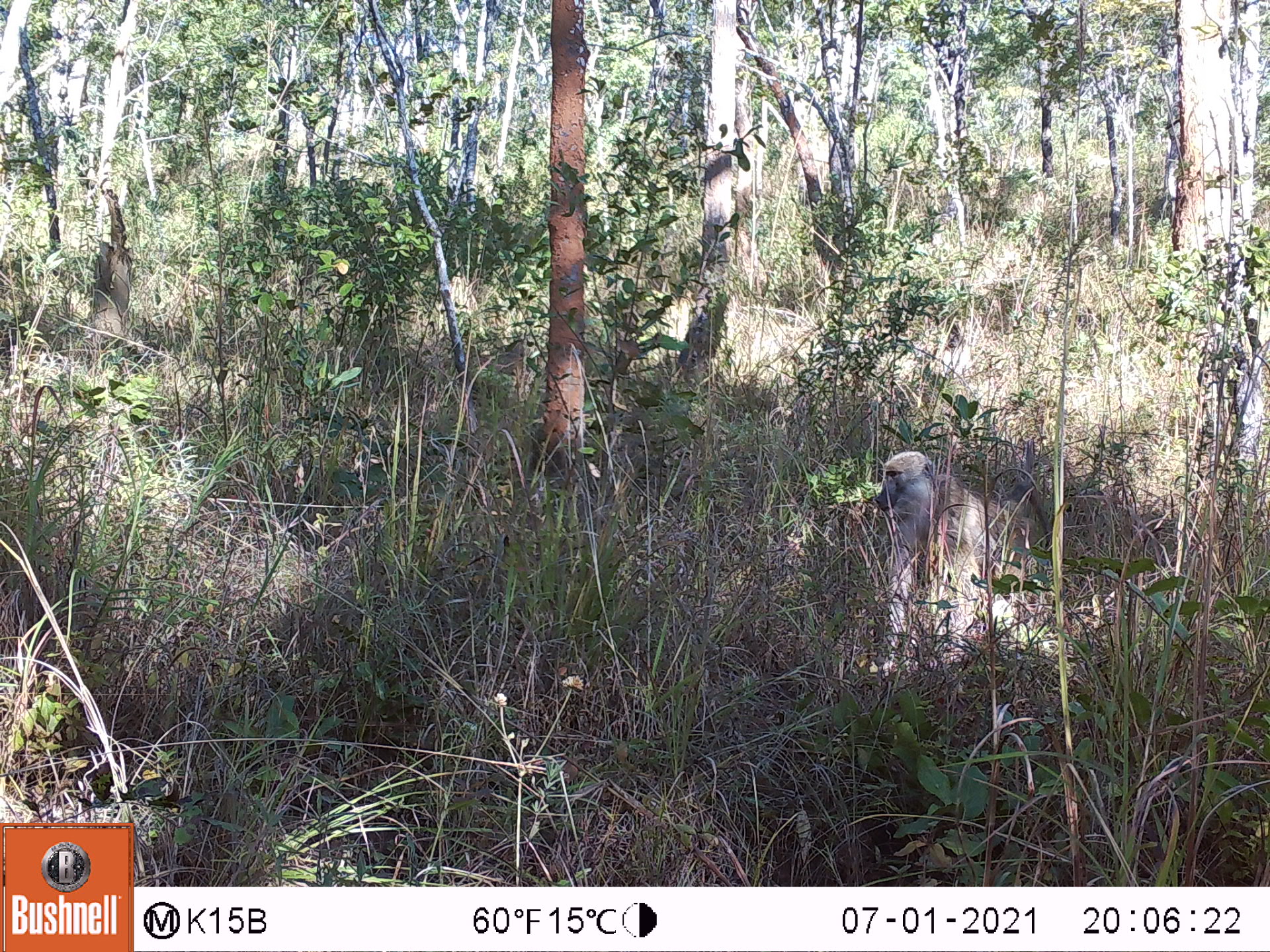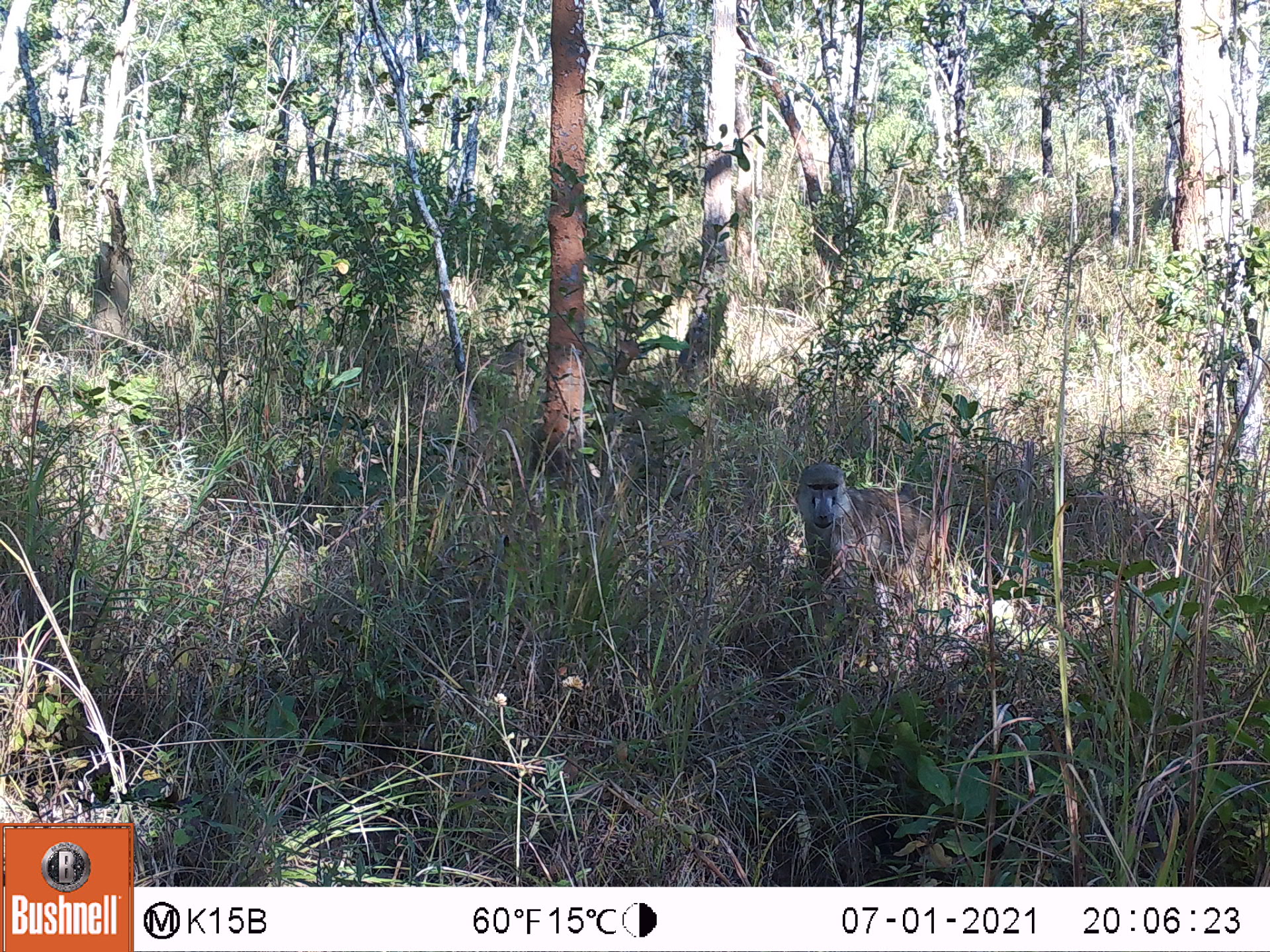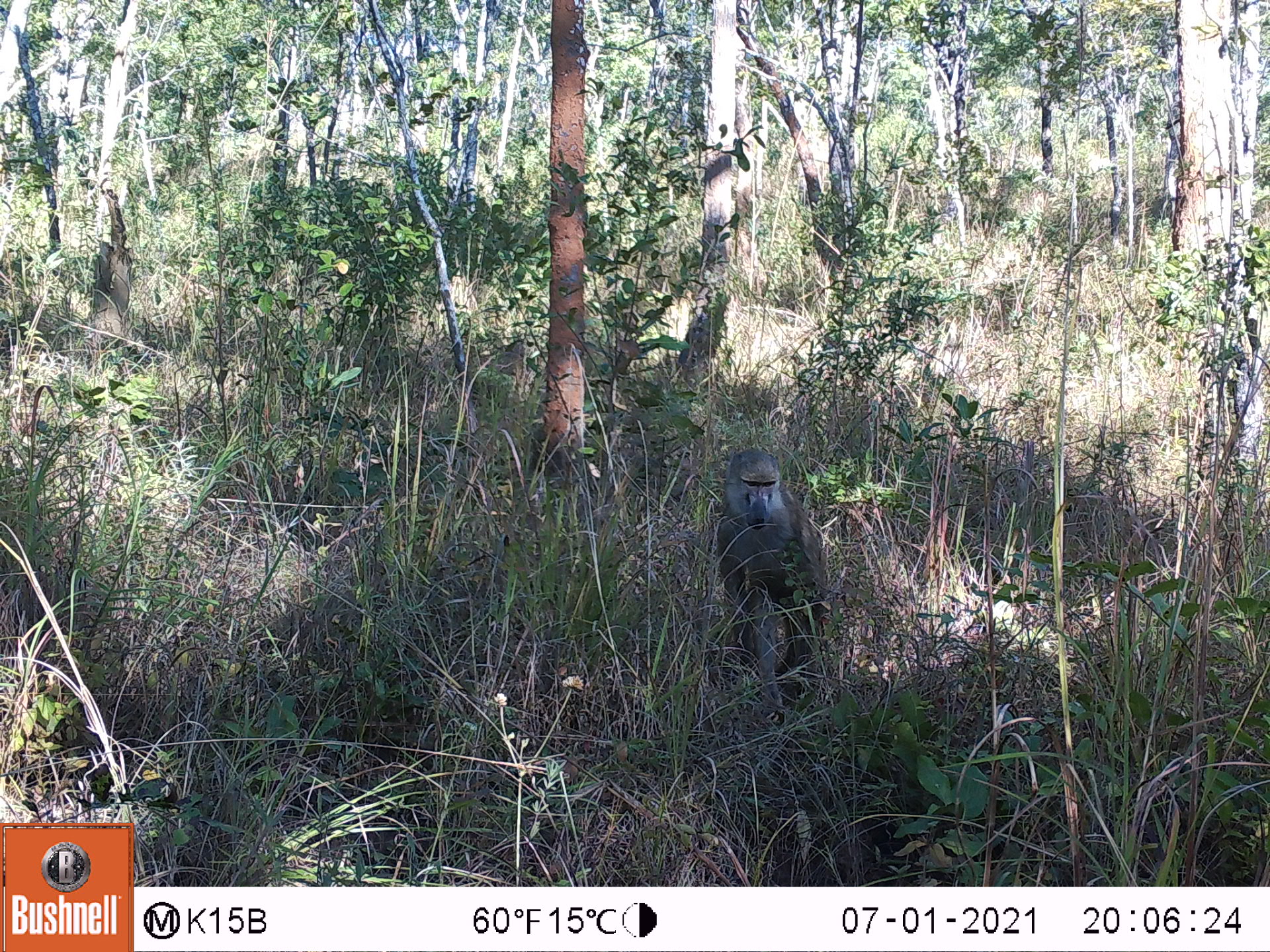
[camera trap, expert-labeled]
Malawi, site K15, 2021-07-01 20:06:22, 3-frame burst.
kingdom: Animalia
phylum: Chordata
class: Mammalia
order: Primates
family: Cercopithecidae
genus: Papio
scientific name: Papio cynocephalus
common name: yellow baboon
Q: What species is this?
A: Yellow baboon (Papio cynocephalus).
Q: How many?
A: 1.